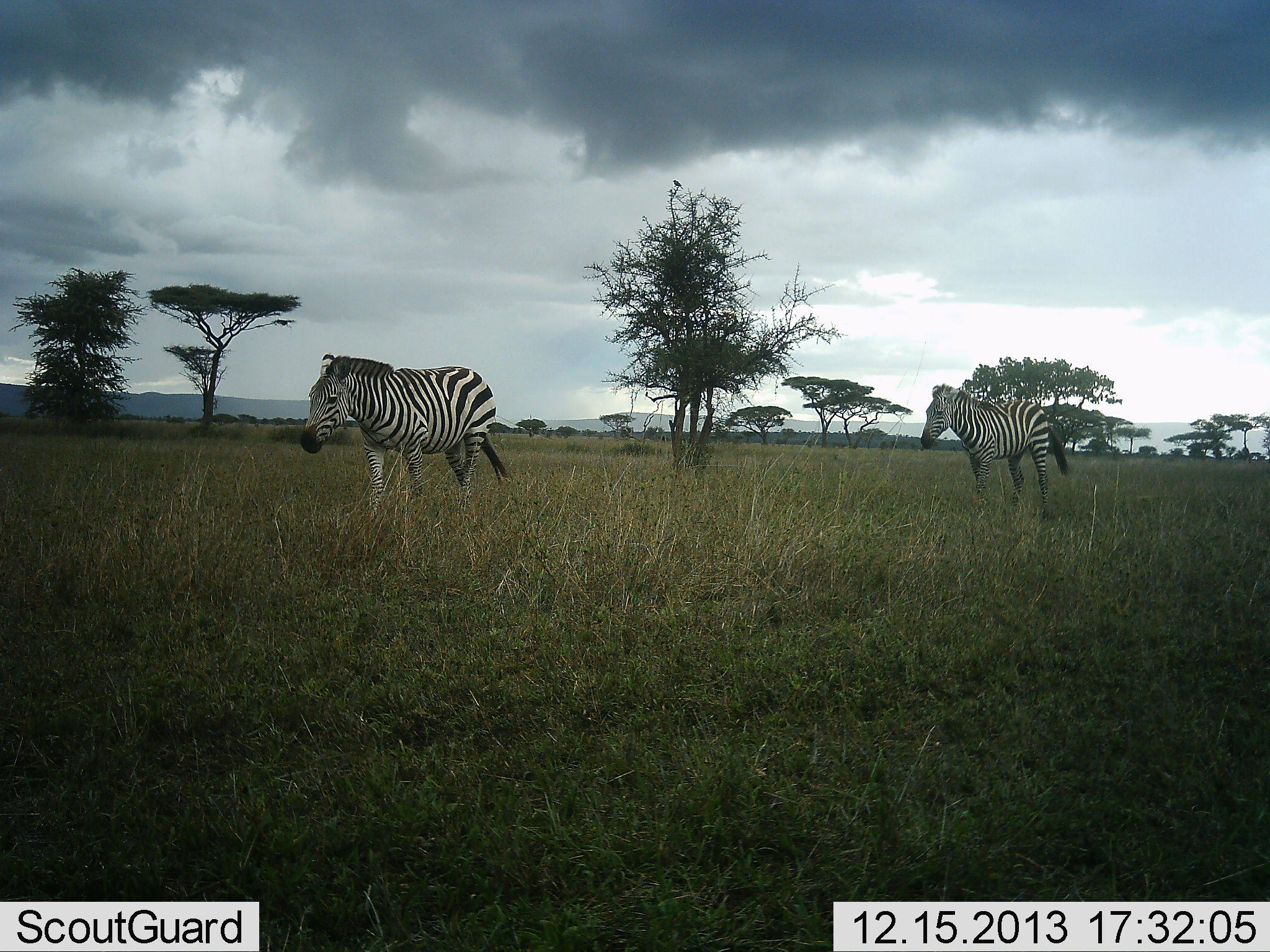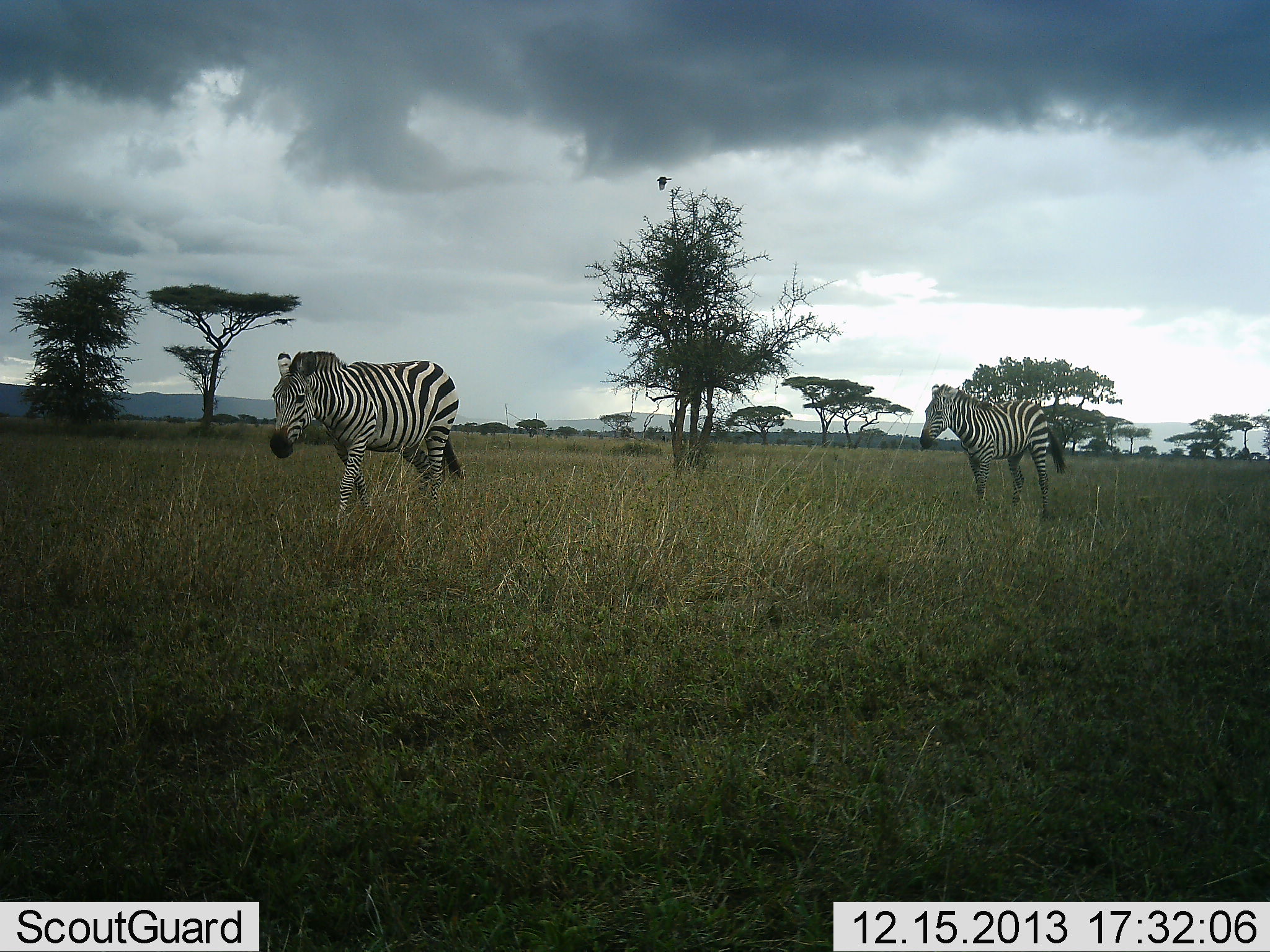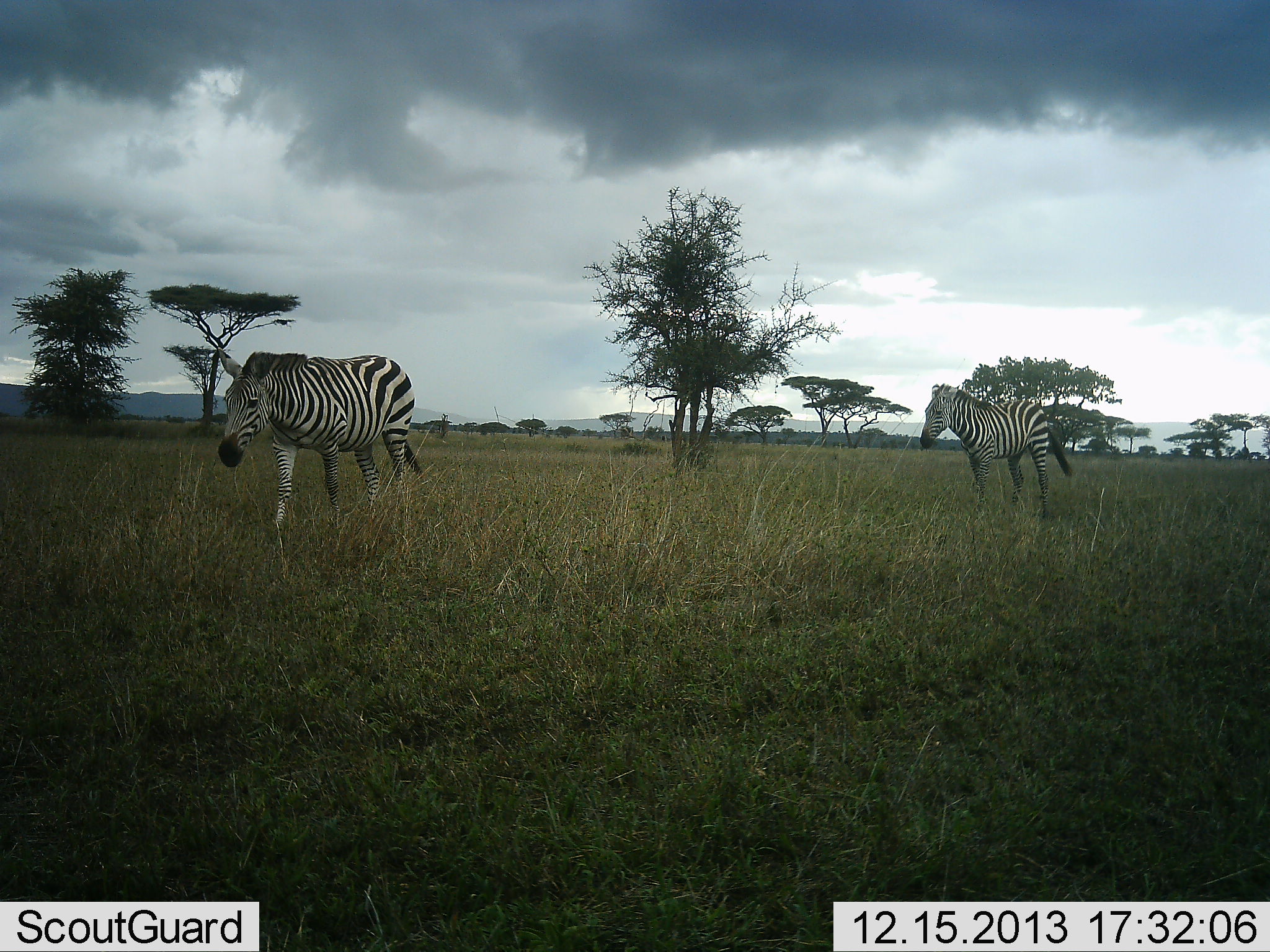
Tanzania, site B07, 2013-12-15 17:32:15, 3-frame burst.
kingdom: Animalia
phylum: Chordata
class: Mammalia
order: Perissodactyla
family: Equidae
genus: Equus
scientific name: Equus quagga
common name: plains zebra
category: zebra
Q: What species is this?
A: Zebra (plains zebra) (Equus quagga).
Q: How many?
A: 2.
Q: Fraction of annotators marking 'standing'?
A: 60%.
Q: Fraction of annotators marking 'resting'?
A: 0%.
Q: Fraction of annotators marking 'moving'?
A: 93%.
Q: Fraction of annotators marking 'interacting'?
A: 0%.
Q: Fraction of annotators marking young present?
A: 0%.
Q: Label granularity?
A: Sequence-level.